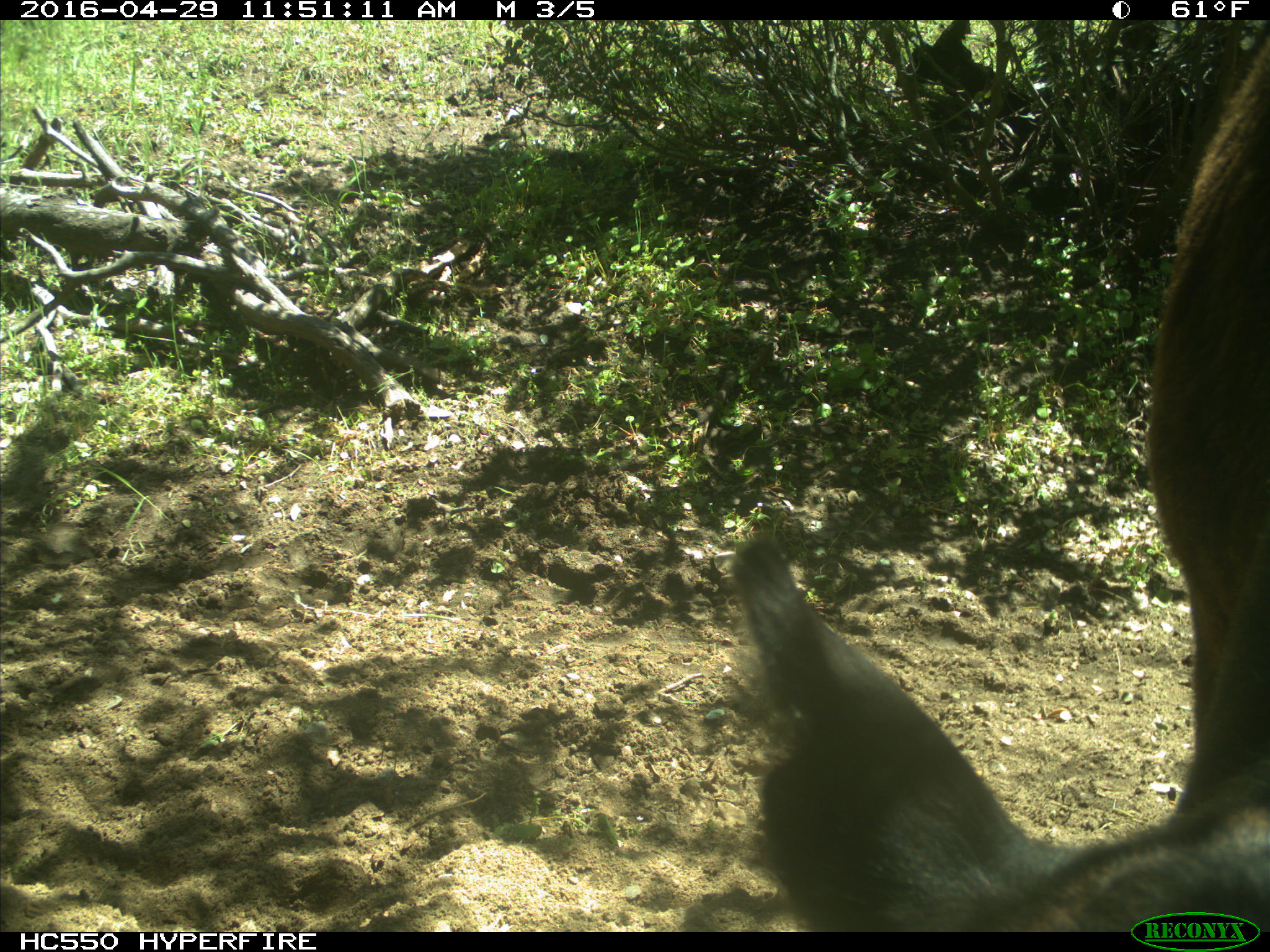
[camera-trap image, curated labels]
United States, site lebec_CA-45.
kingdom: Animalia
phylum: Chordata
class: Mammalia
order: Artiodactyla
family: Bovidae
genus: Bos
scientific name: Bos taurus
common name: domestic cow